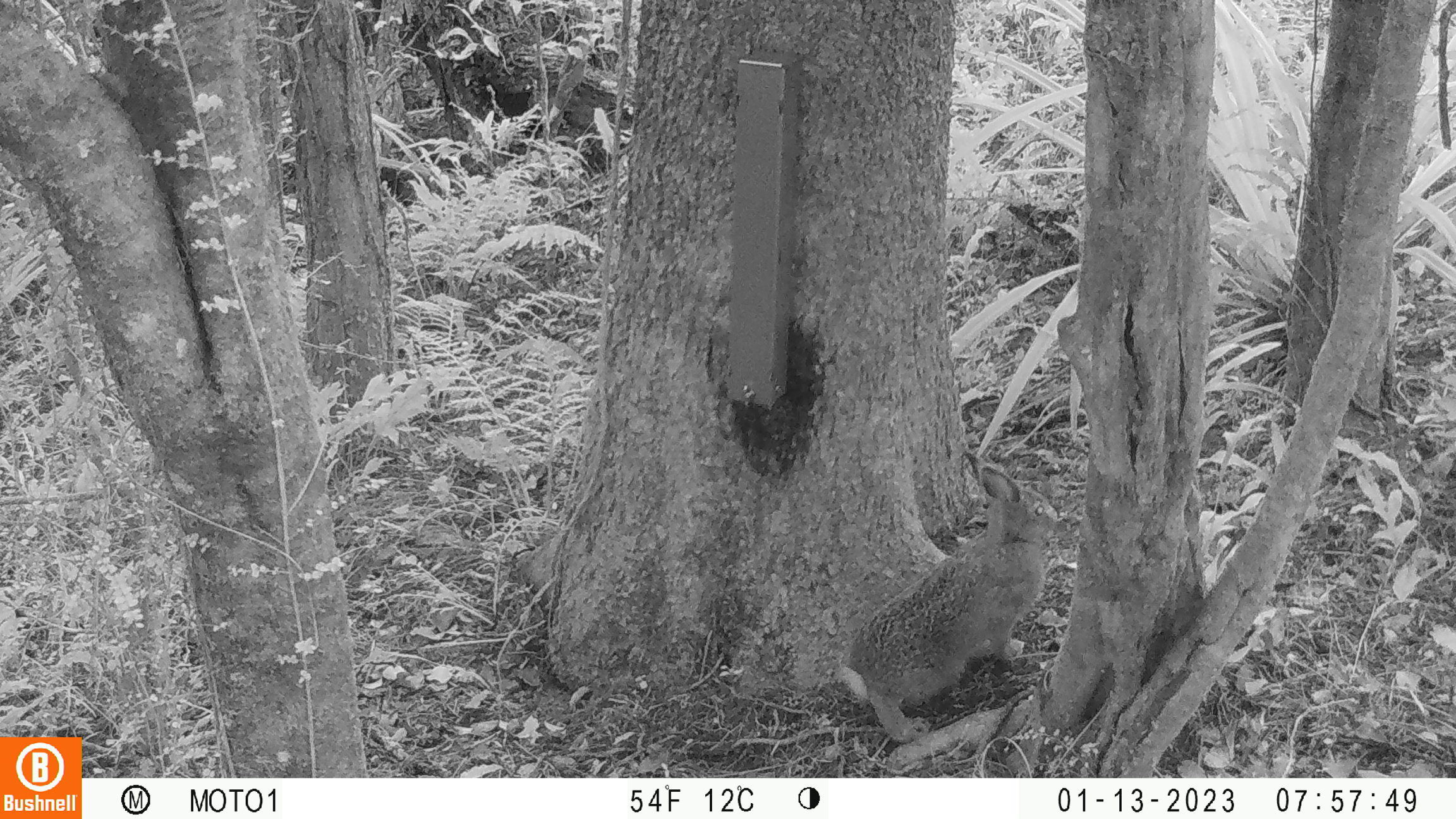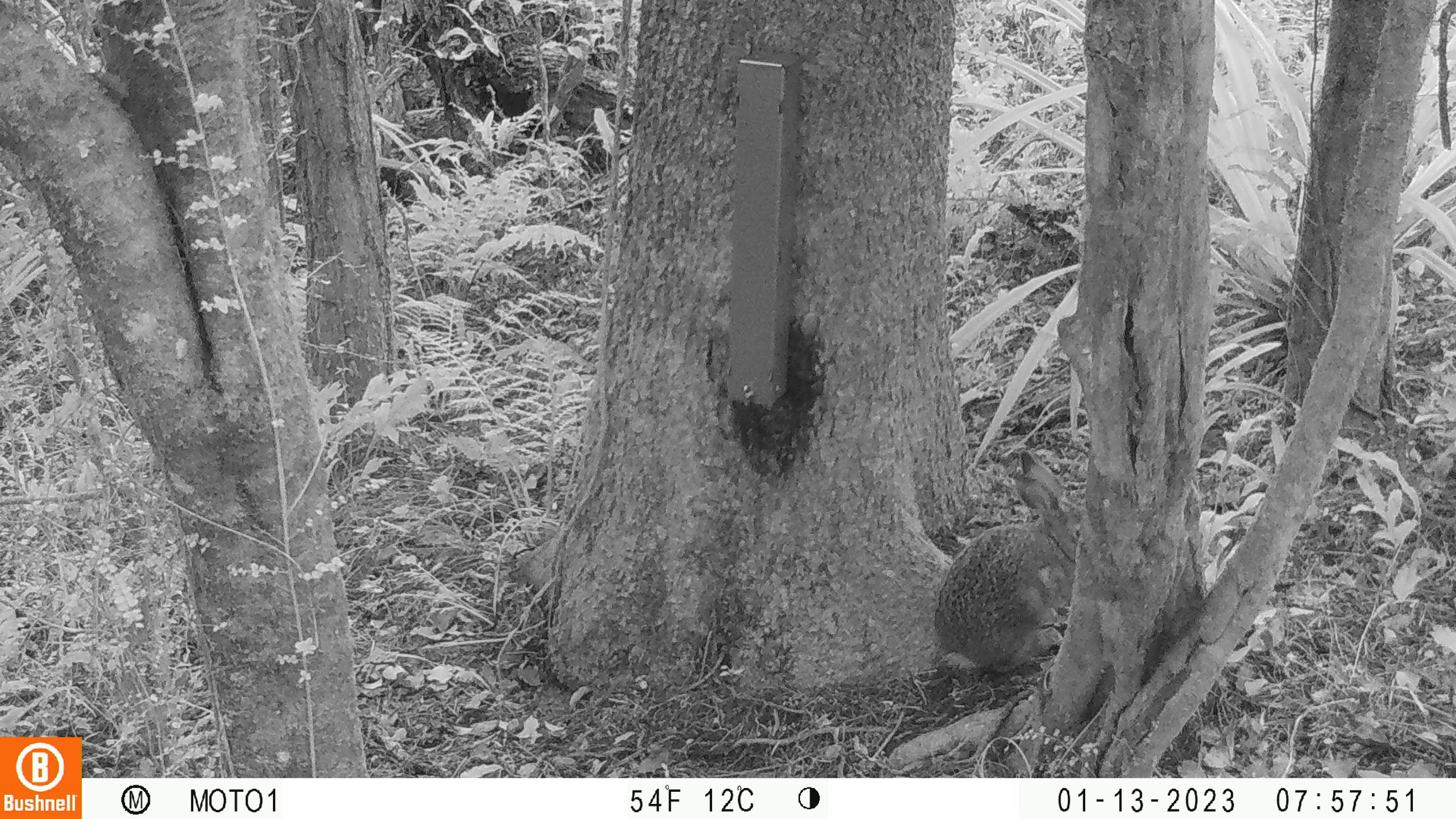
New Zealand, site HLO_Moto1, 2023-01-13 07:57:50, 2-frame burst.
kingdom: Animalia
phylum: Chordata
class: Mammalia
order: Lagomorpha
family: Leporidae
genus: Oryctolagus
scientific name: Oryctolagus cuniculus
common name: european rabbit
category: rabbit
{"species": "rabbit (european rabbit) (Oryctolagus cuniculus)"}